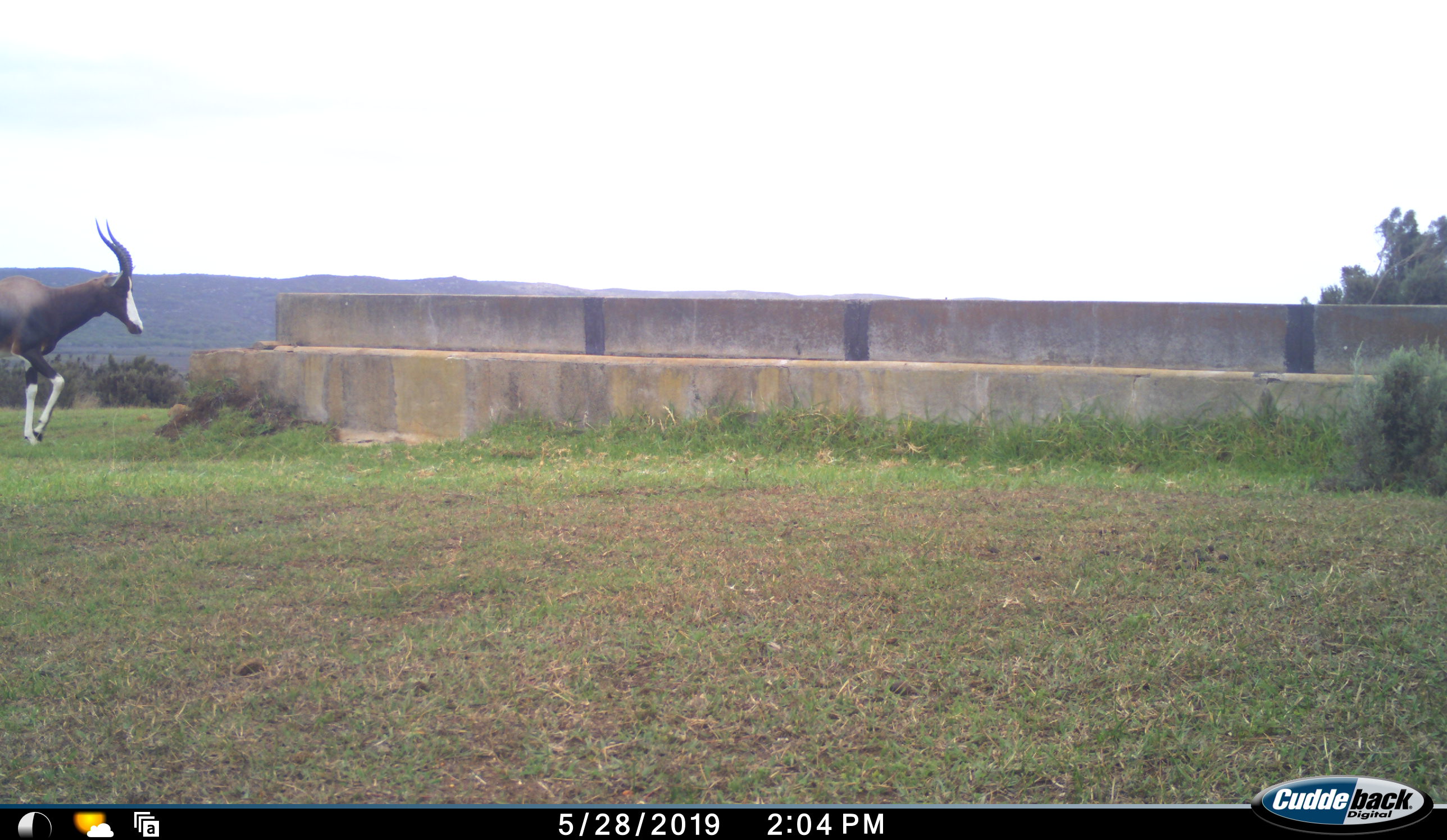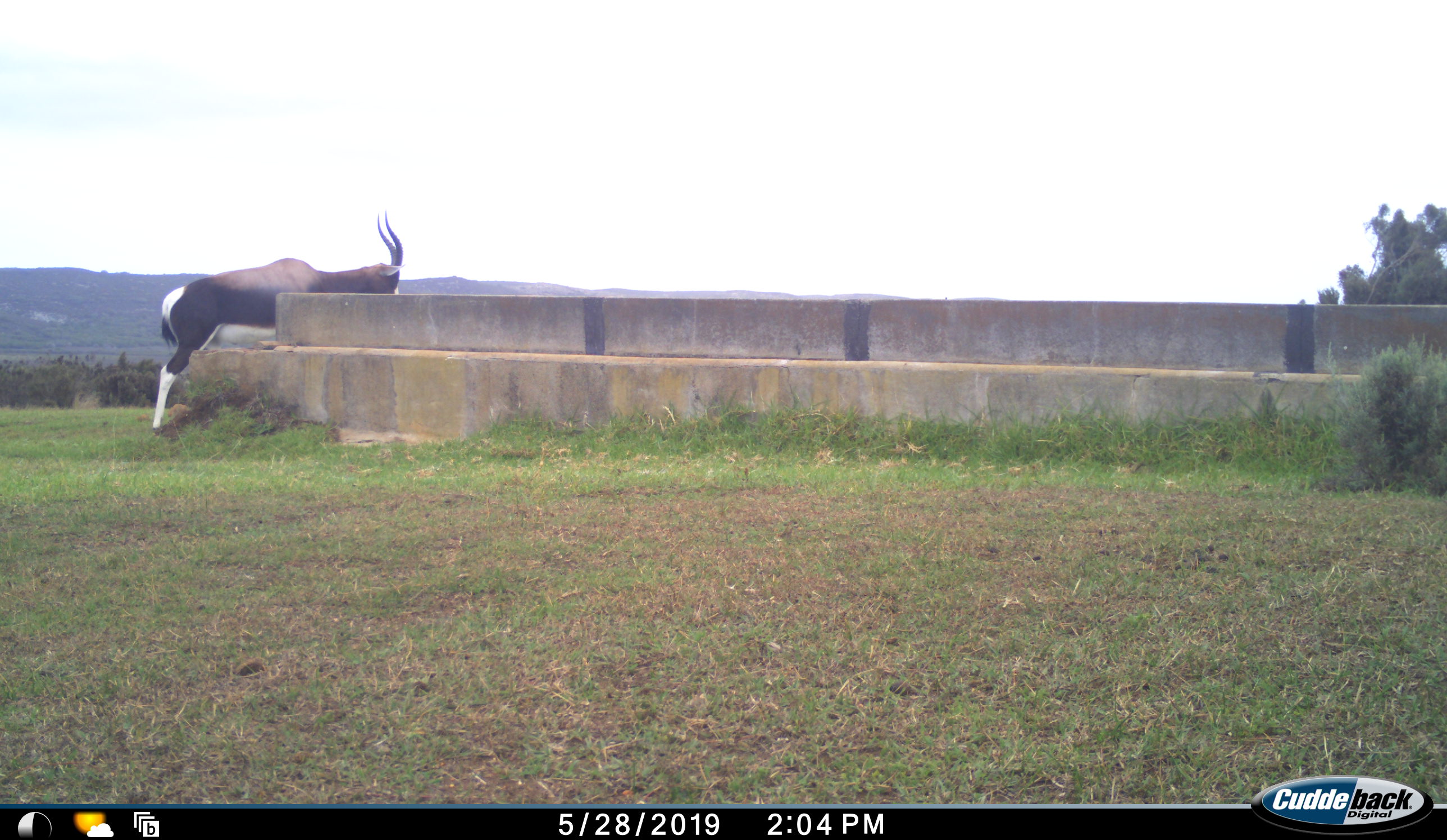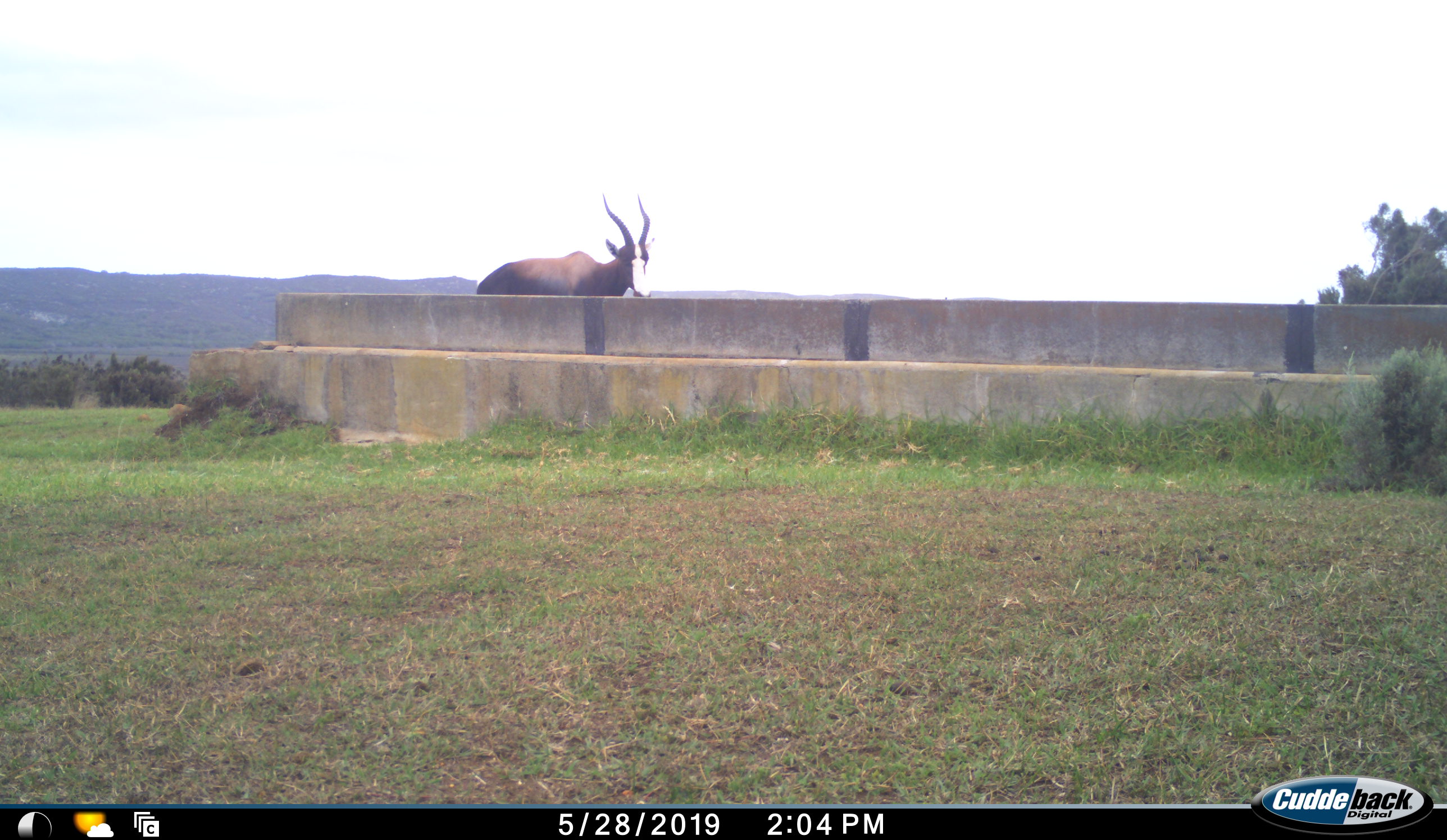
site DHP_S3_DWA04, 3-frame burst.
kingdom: Animalia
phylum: Chordata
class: Mammalia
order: Artiodactyla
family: Bovidae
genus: Damaliscus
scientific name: Damaliscus pygargus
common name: bontebok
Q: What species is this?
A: Bontebok (Damaliscus pygargus).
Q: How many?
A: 1.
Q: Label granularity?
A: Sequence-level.